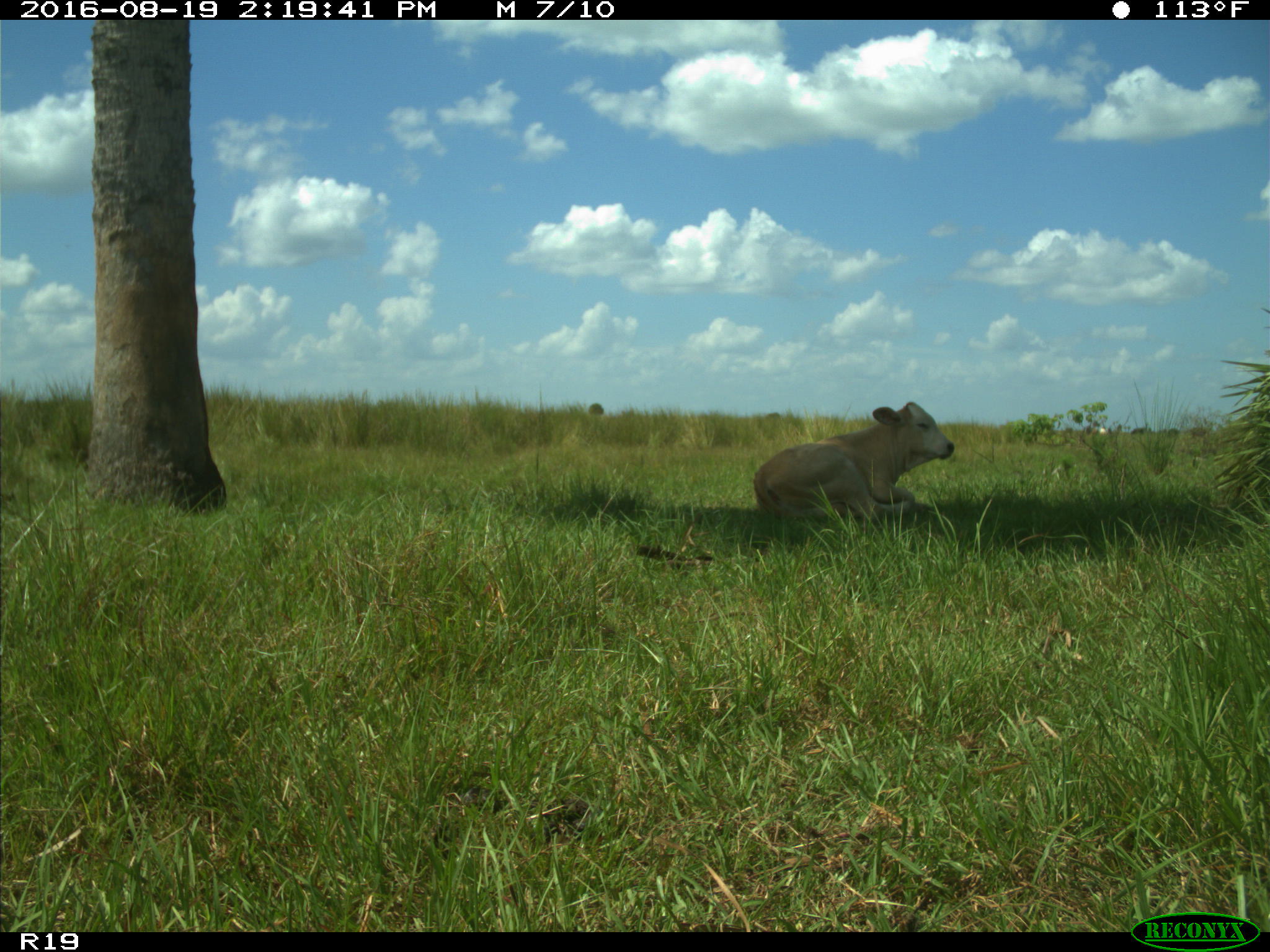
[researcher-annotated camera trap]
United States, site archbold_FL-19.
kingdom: Animalia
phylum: Chordata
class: Mammalia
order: Artiodactyla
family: Bovidae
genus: Bos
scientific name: Bos taurus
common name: domestic cow